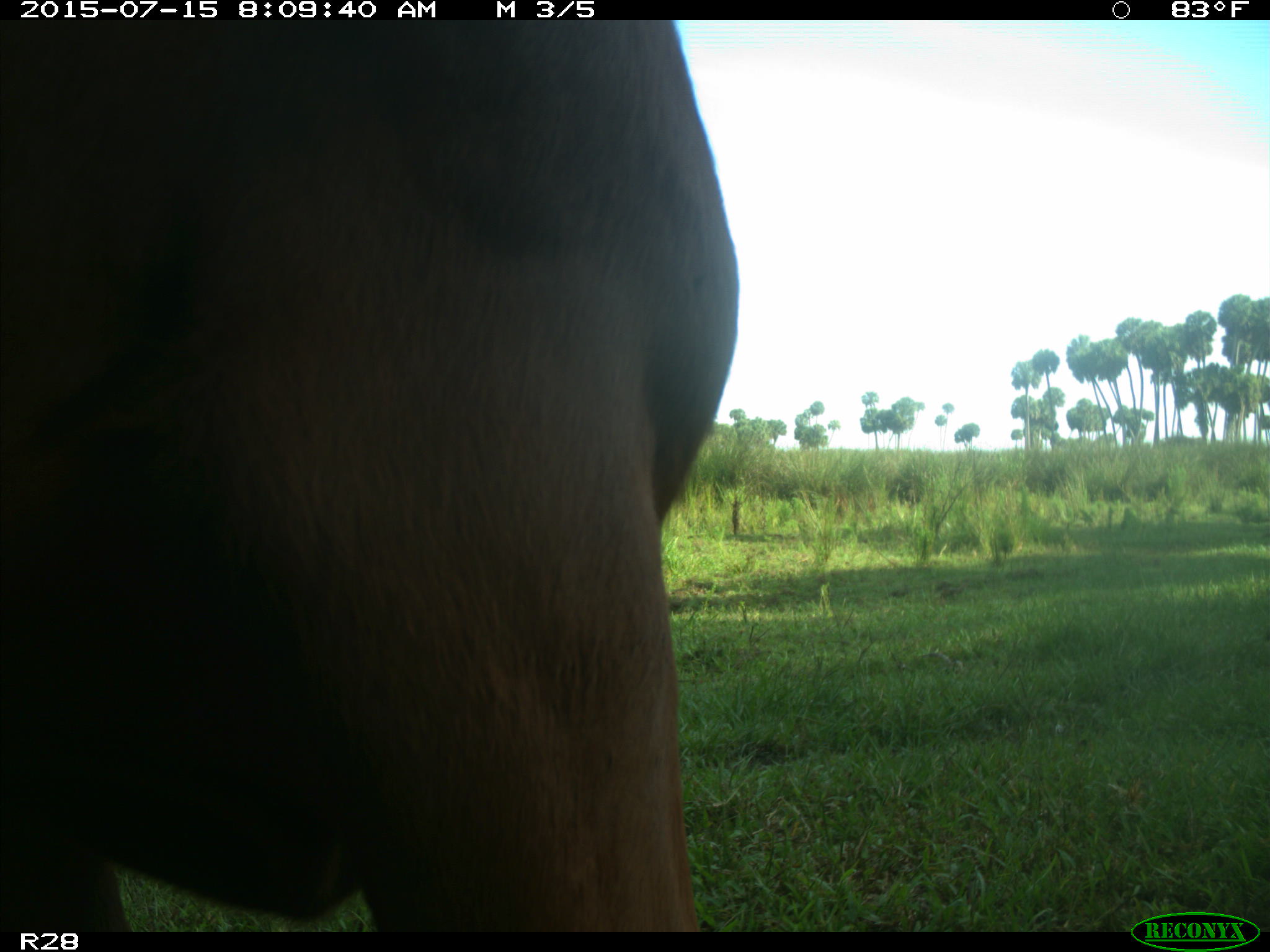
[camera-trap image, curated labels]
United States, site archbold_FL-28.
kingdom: Animalia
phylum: Chordata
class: Mammalia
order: Artiodactyla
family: Bovidae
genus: Bos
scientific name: Bos taurus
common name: domestic cow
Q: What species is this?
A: Bos taurus (domestic cow).